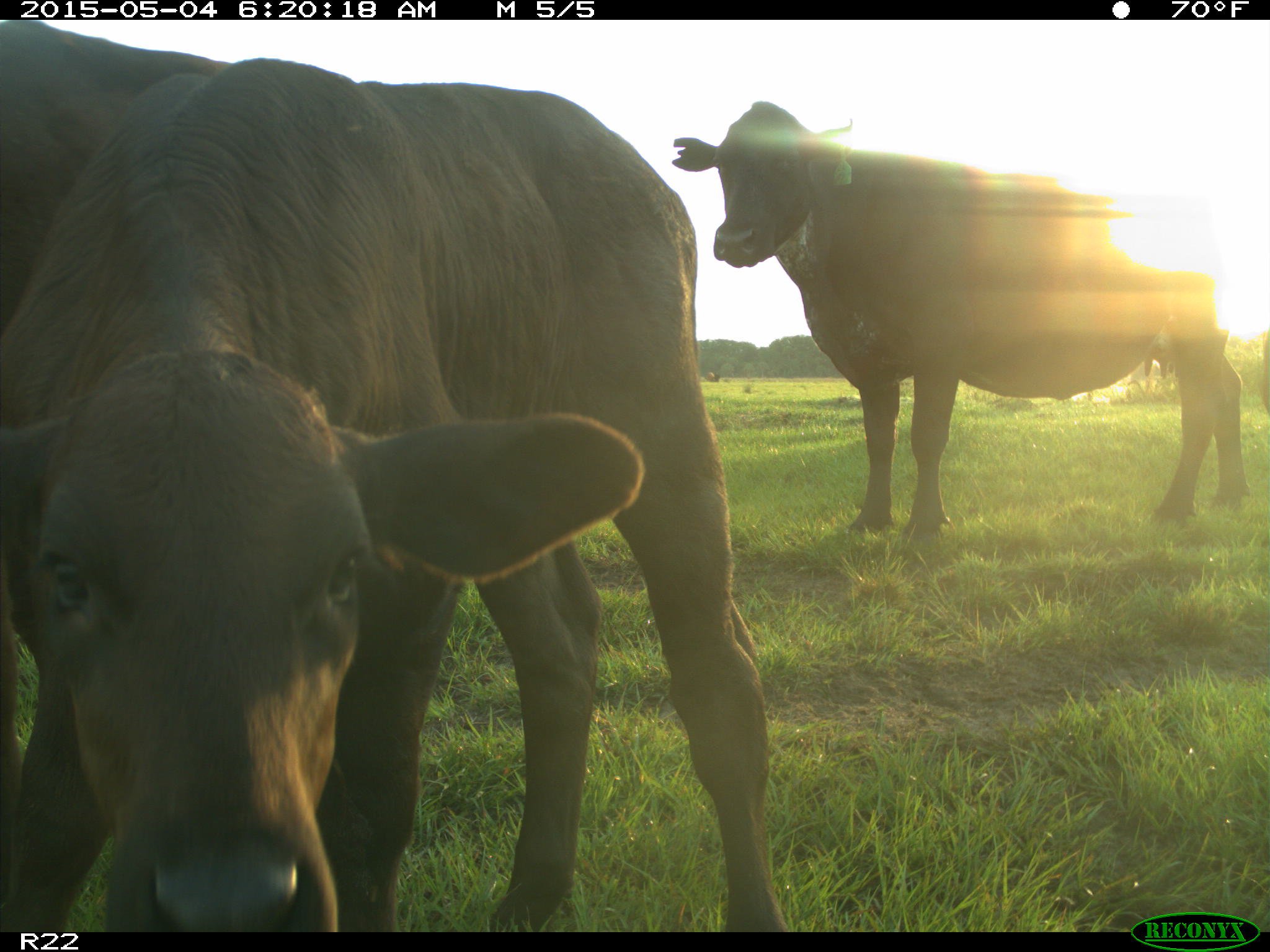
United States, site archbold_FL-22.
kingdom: Animalia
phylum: Chordata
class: Mammalia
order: Artiodactyla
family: Bovidae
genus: Bos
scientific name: Bos taurus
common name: domestic cow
Bos taurus (domestic cow).